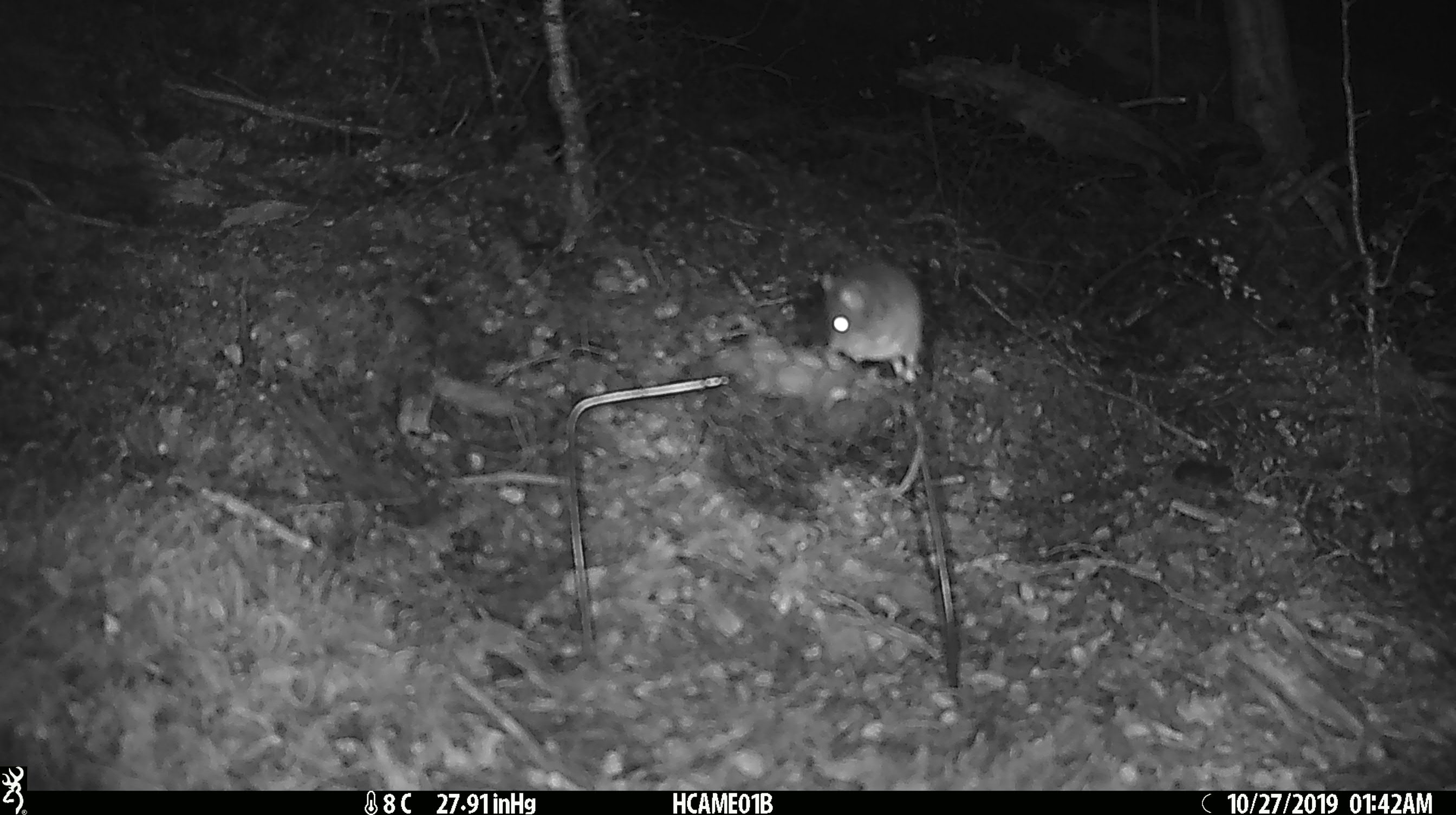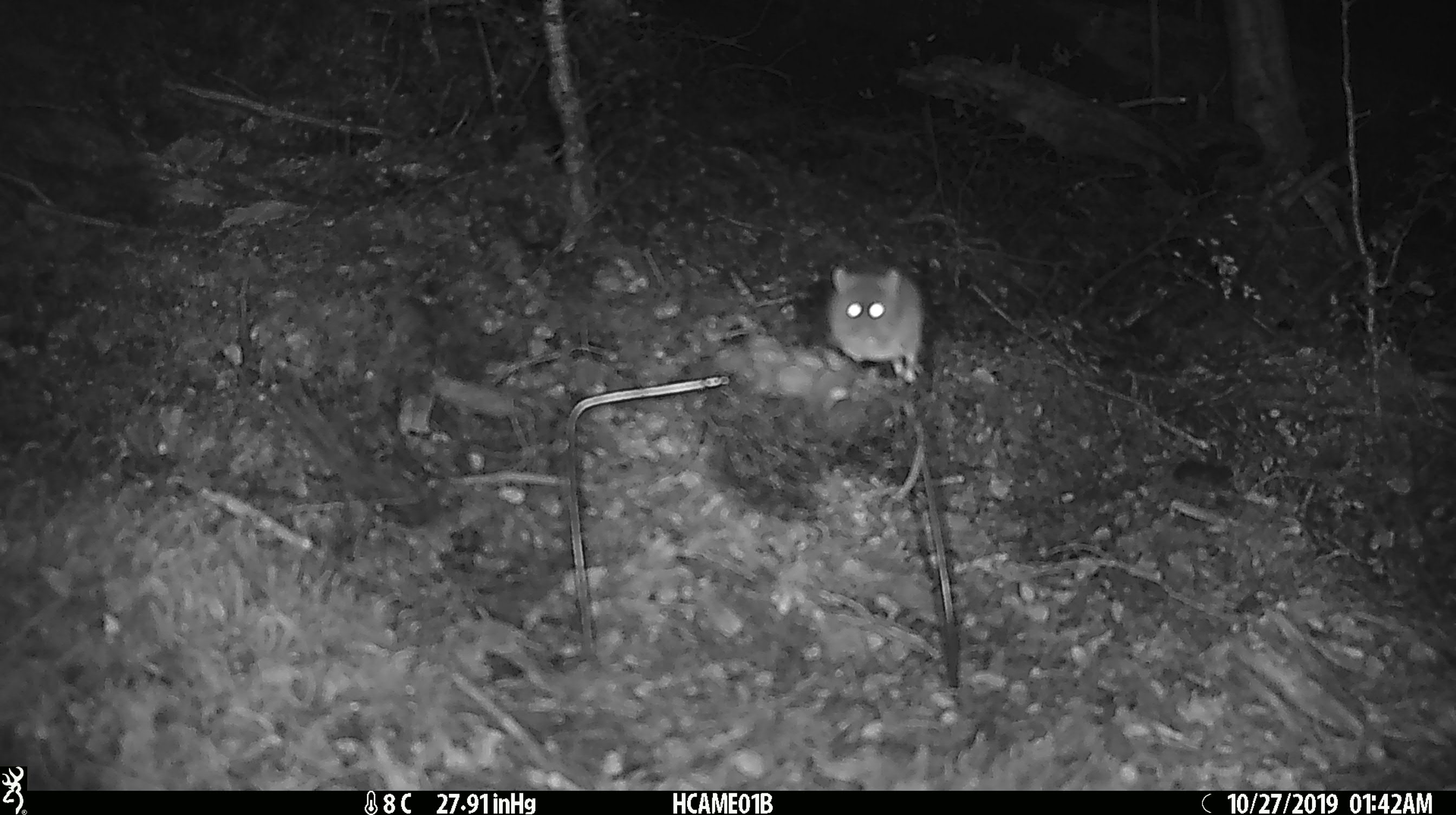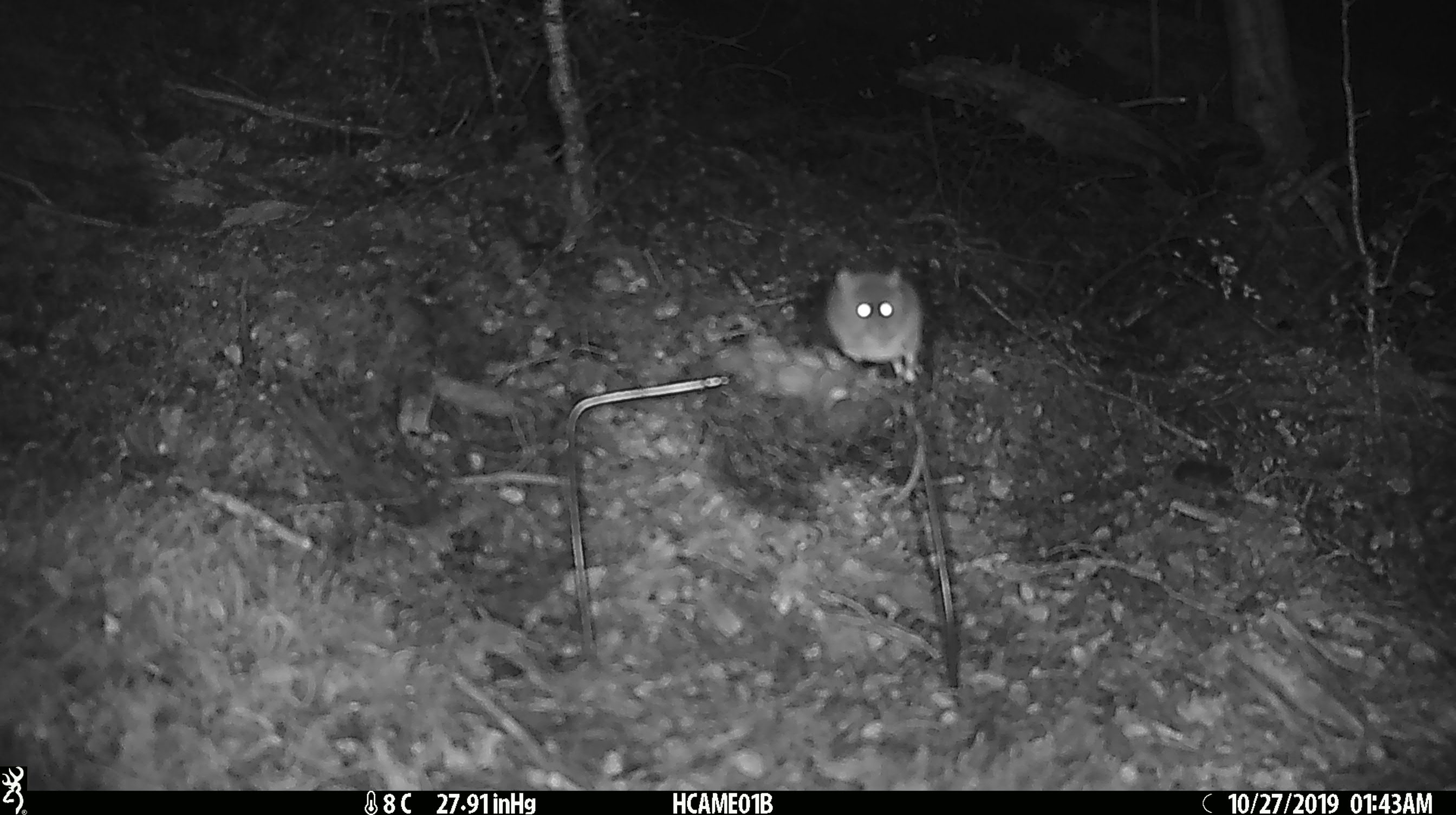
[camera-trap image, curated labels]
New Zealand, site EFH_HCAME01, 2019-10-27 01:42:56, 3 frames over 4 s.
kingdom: Animalia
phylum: Chordata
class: Mammalia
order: Rodentia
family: Muridae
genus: Mus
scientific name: Mus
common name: mouse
Mouse (Mus).